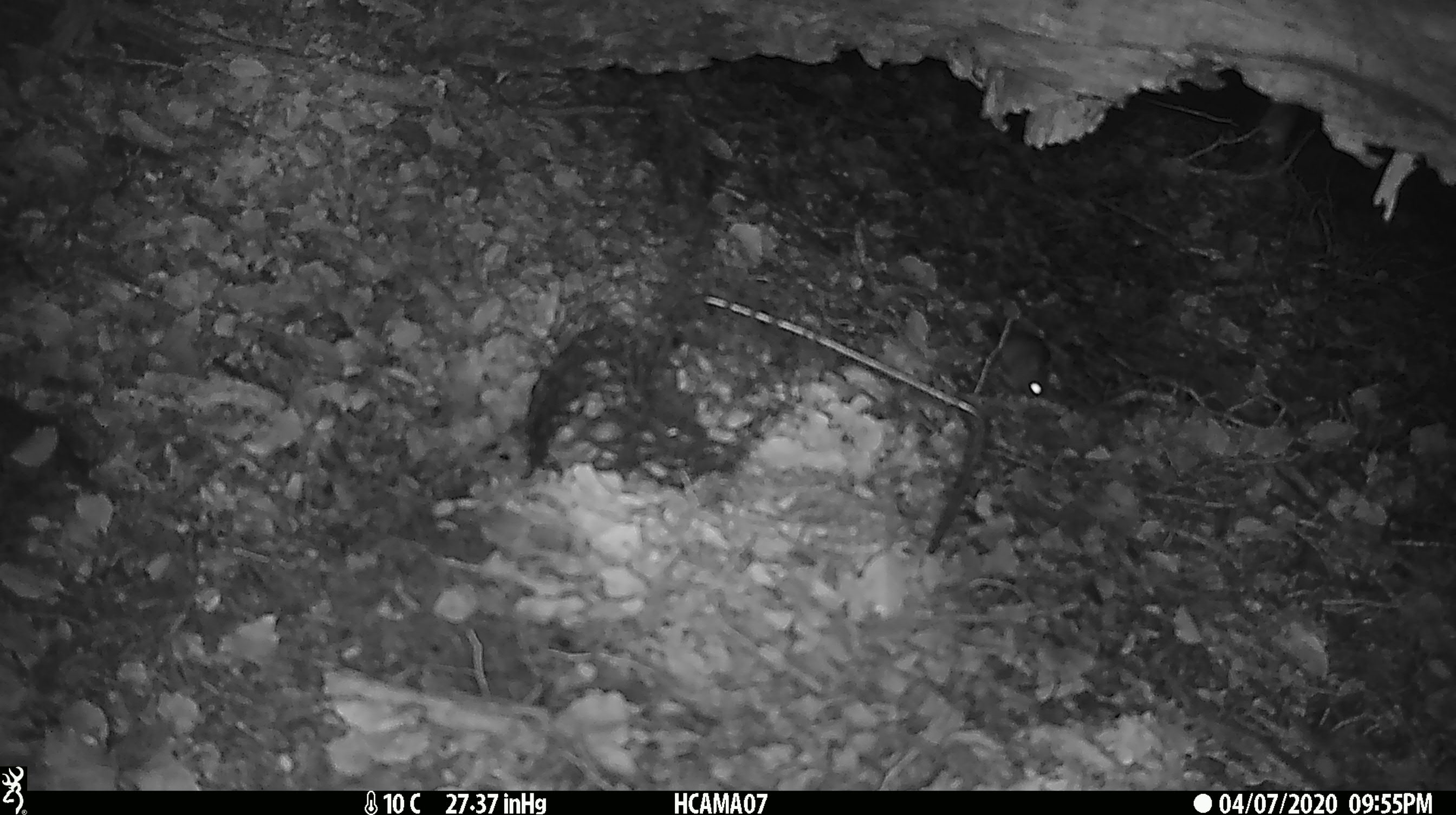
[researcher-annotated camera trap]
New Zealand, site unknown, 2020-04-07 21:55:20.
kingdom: Animalia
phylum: Chordata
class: Mammalia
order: Rodentia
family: Muridae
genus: Mus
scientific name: Mus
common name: mouse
Mouse (Mus).